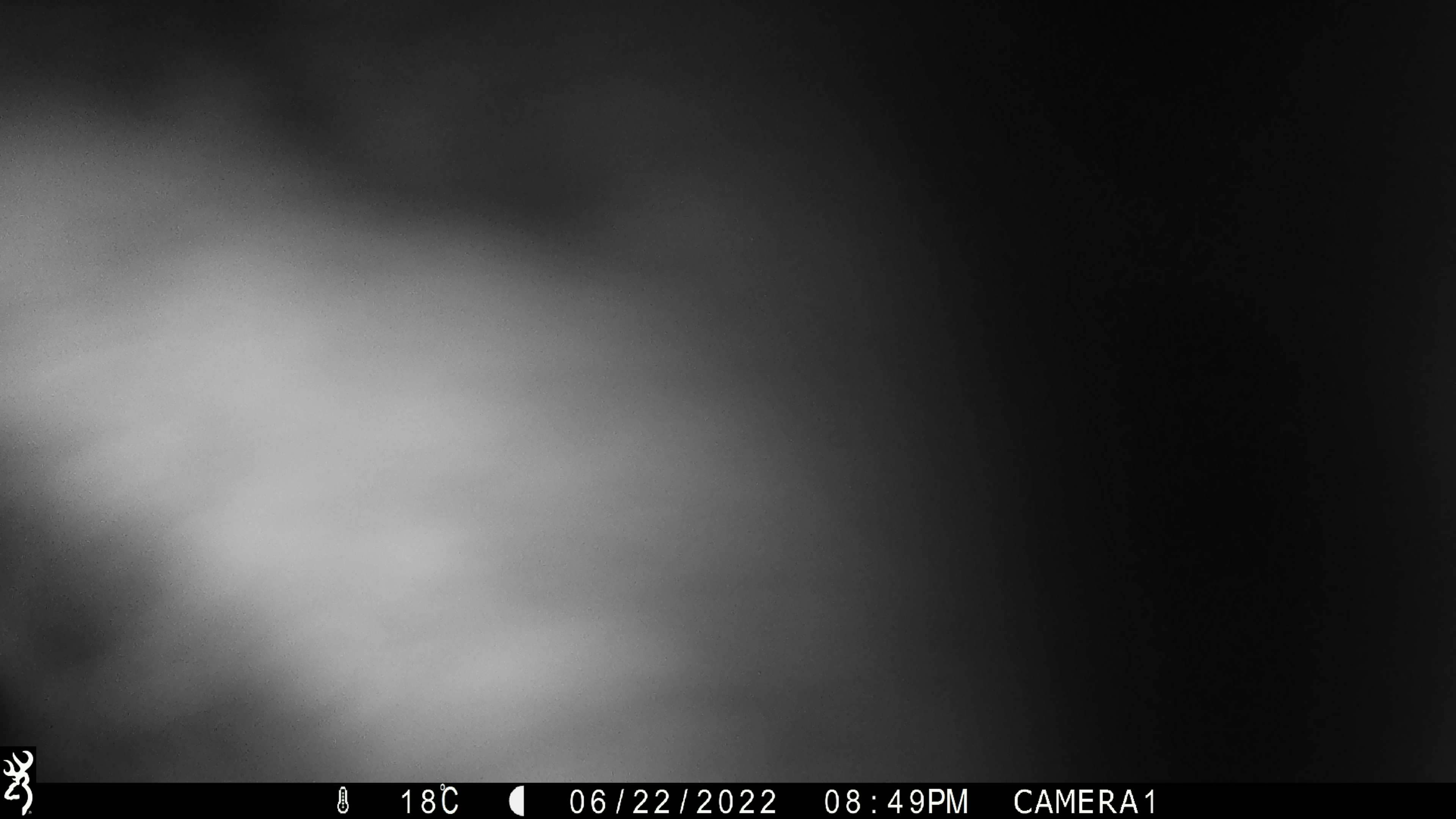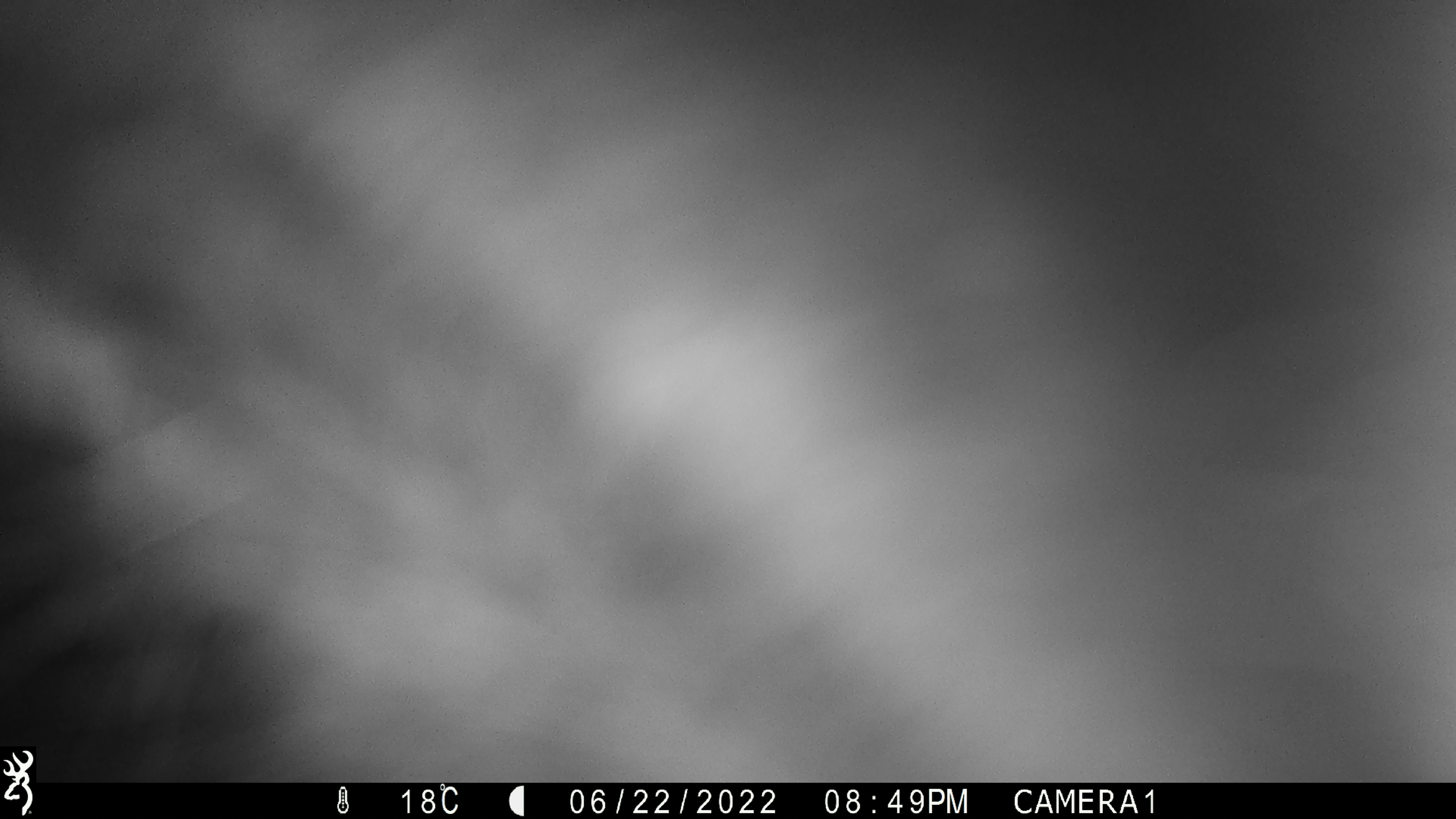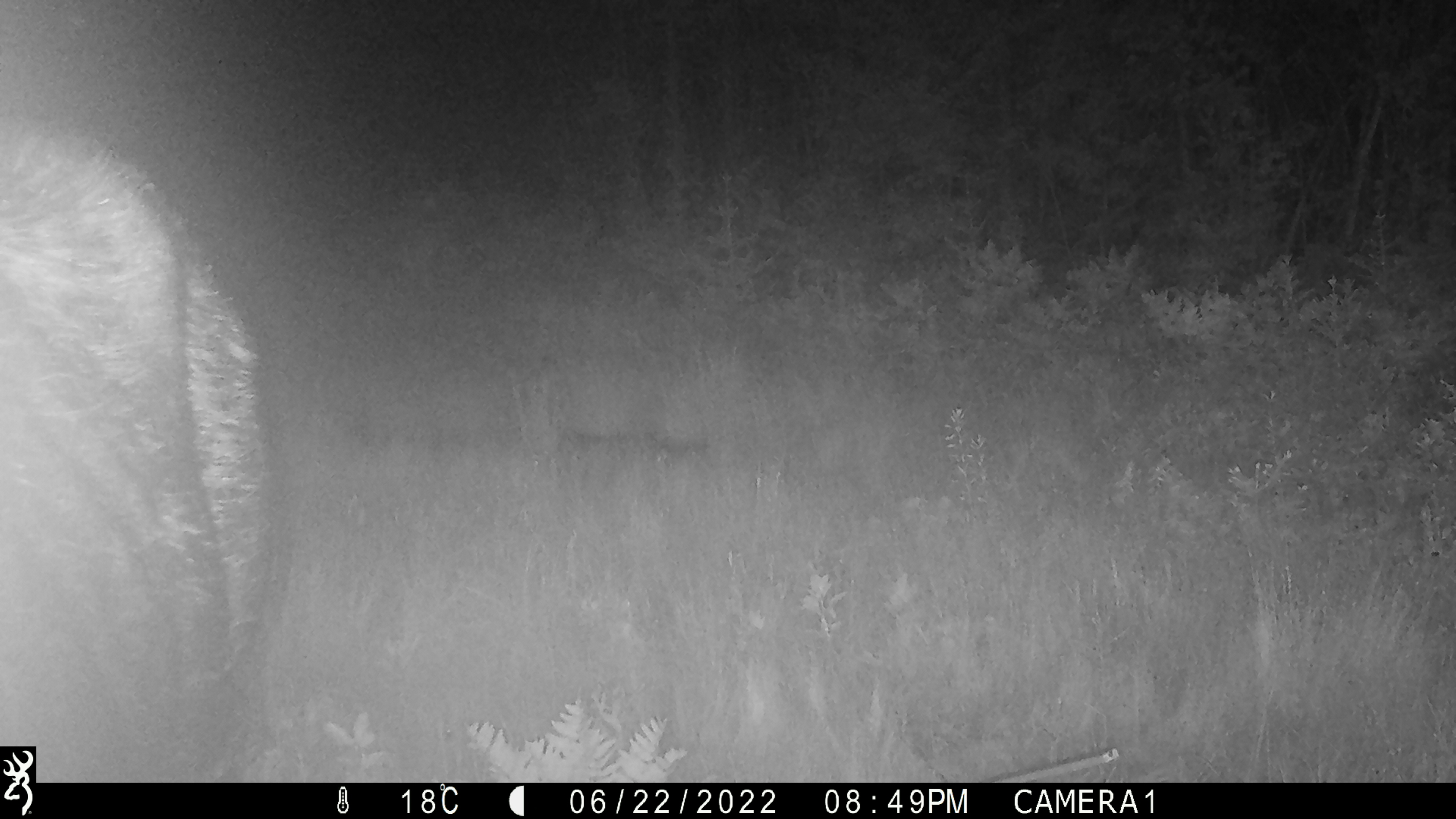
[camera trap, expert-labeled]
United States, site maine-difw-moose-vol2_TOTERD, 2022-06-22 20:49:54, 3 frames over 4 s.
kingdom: Animalia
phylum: Chordata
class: Mammalia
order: Artiodactyla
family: Cervidae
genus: Alces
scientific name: Alces alces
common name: moose